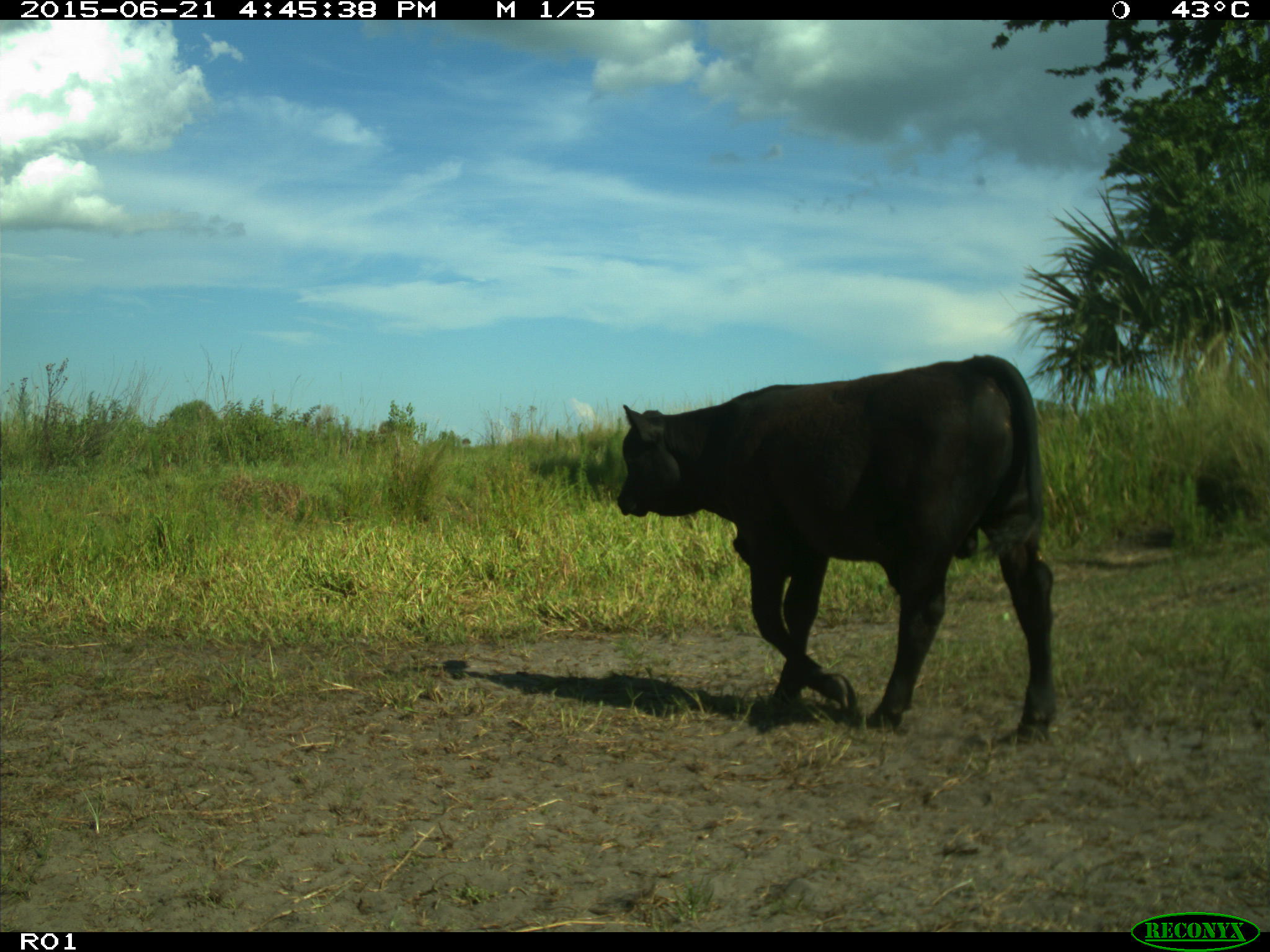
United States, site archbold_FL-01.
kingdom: Animalia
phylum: Chordata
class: Mammalia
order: Artiodactyla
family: Bovidae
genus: Bos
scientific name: Bos taurus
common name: domestic cow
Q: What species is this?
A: Bos taurus (domestic cow).